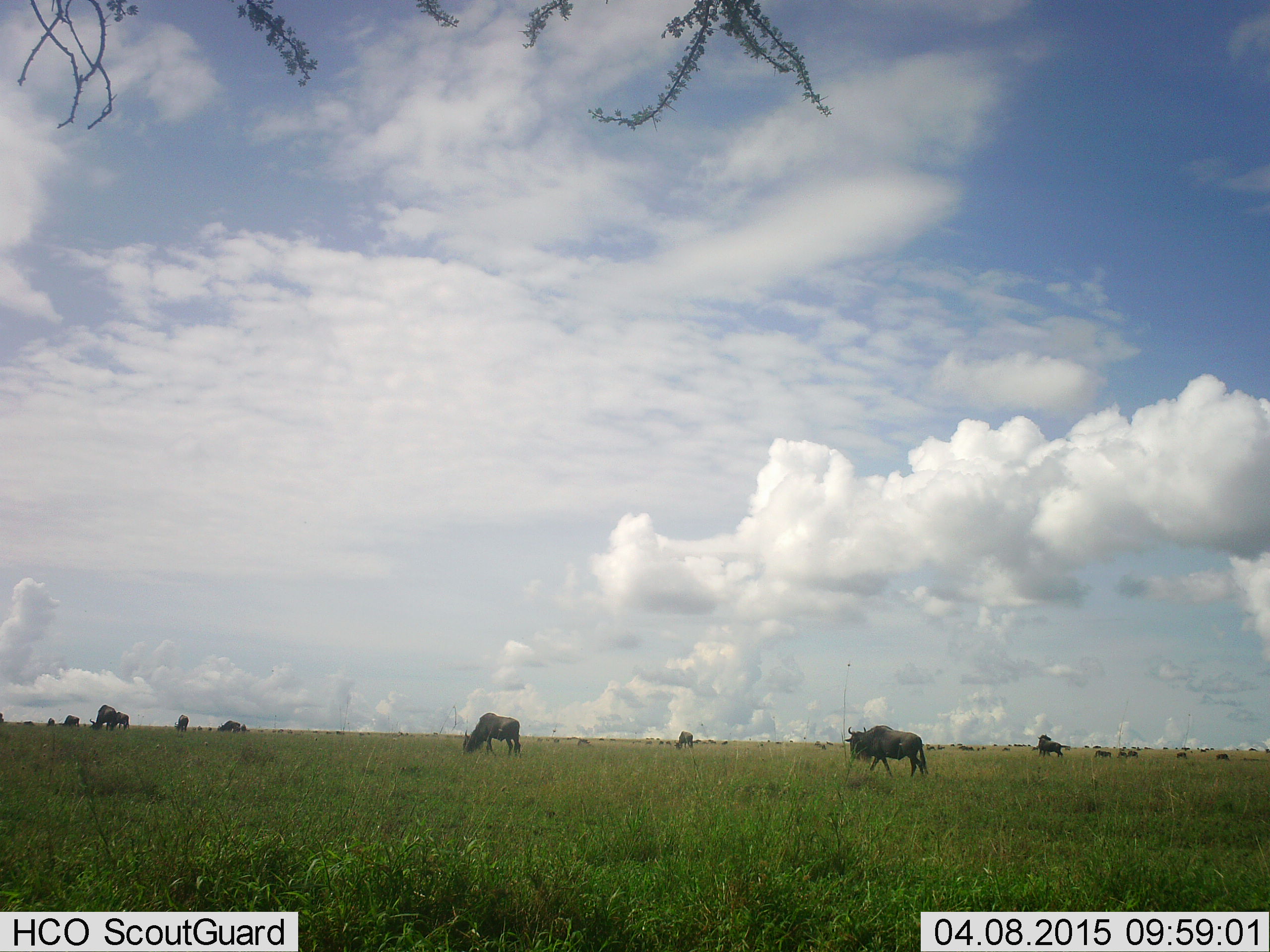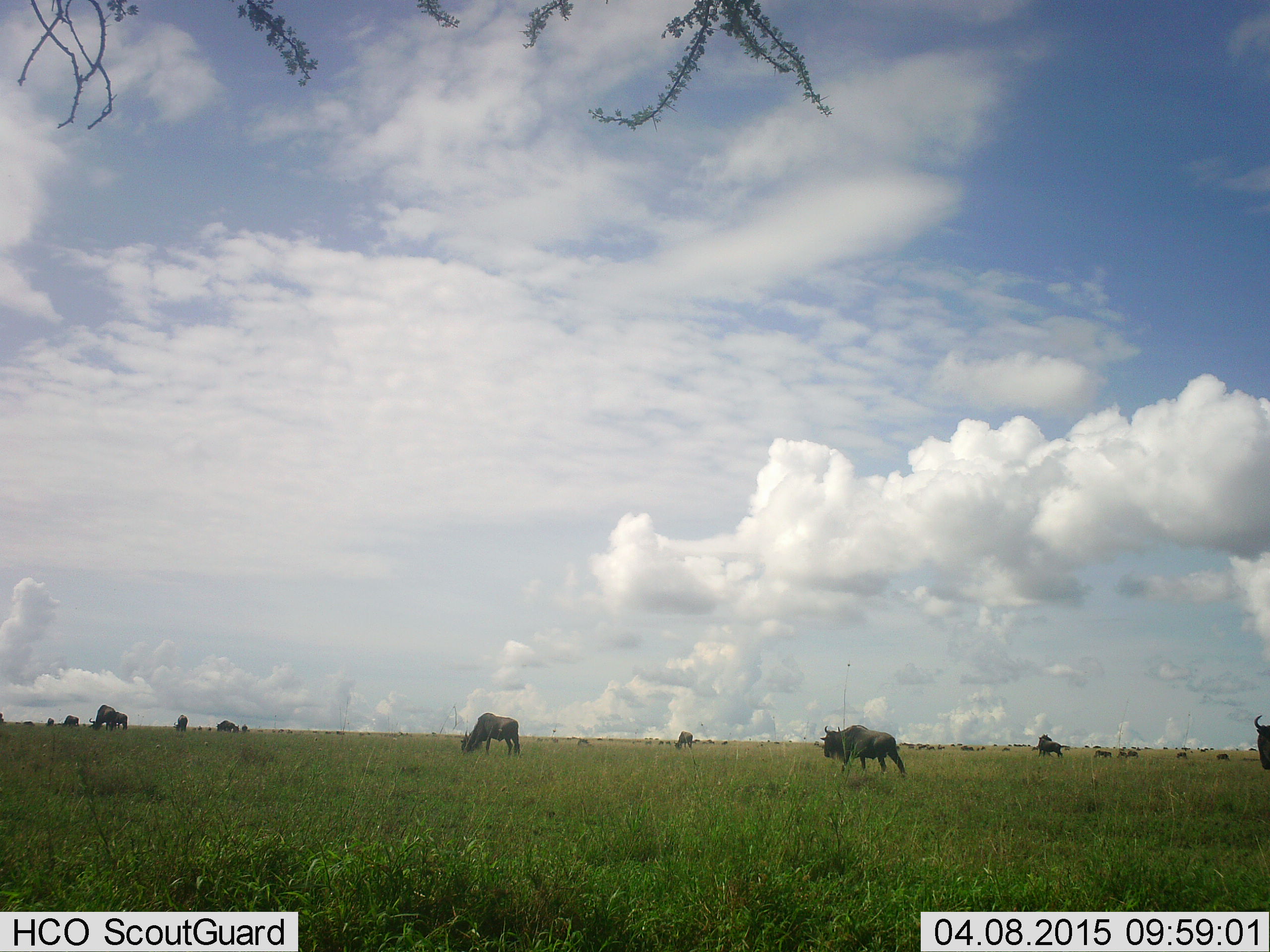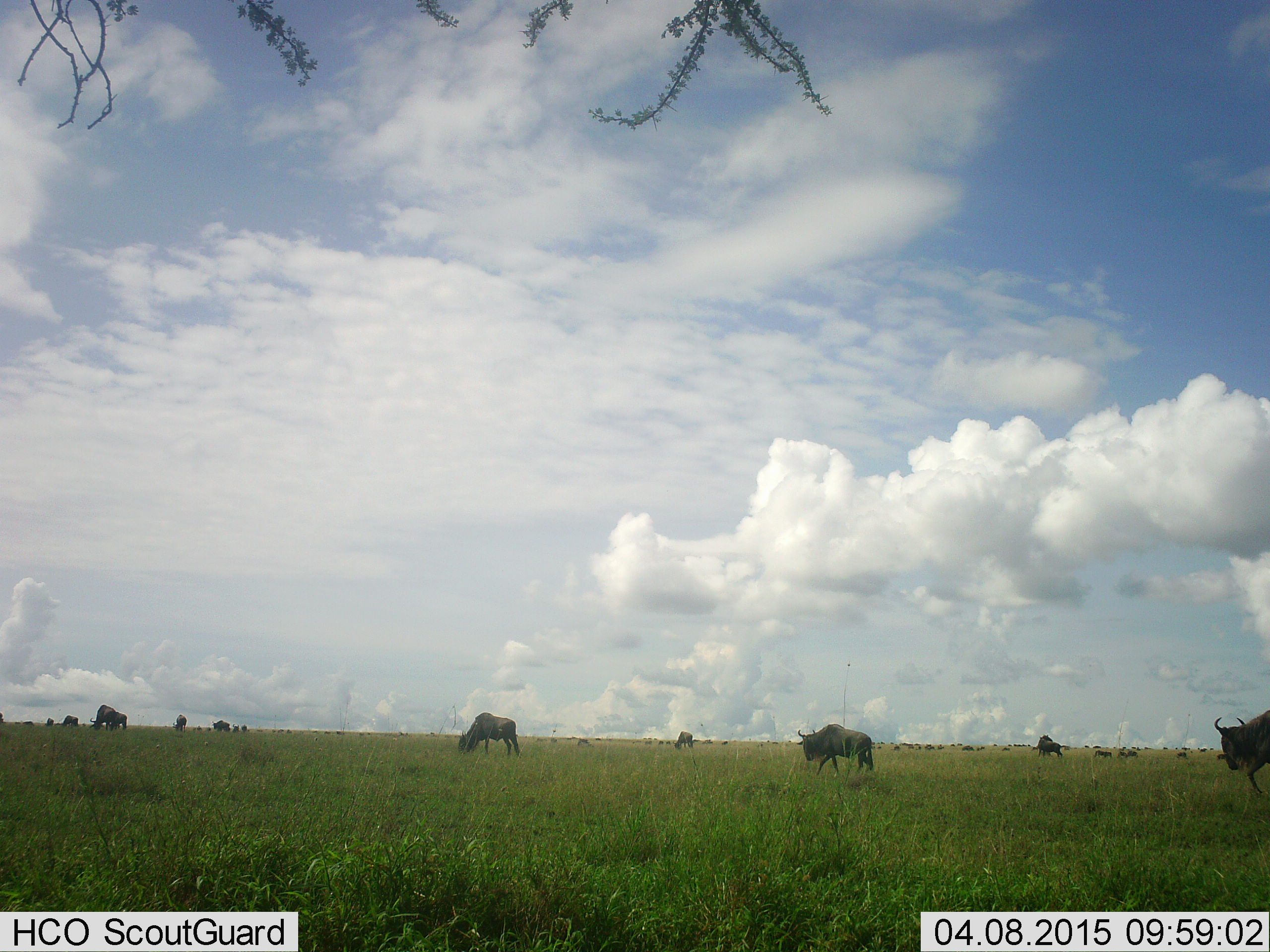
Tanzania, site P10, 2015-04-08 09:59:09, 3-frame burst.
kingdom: Animalia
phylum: Chordata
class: Mammalia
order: Artiodactyla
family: Bovidae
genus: Connochaetes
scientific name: Connochaetes taurinus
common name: blue wildebeest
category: wildebeest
Wildebeest (blue wildebeest) (Connochaetes taurinus), count 11-50. Behavior (volunteer vote fractions): standing 50%, resting 0%, moving 80%, interacting 0%. Young present (vote fraction): 0%. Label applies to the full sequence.